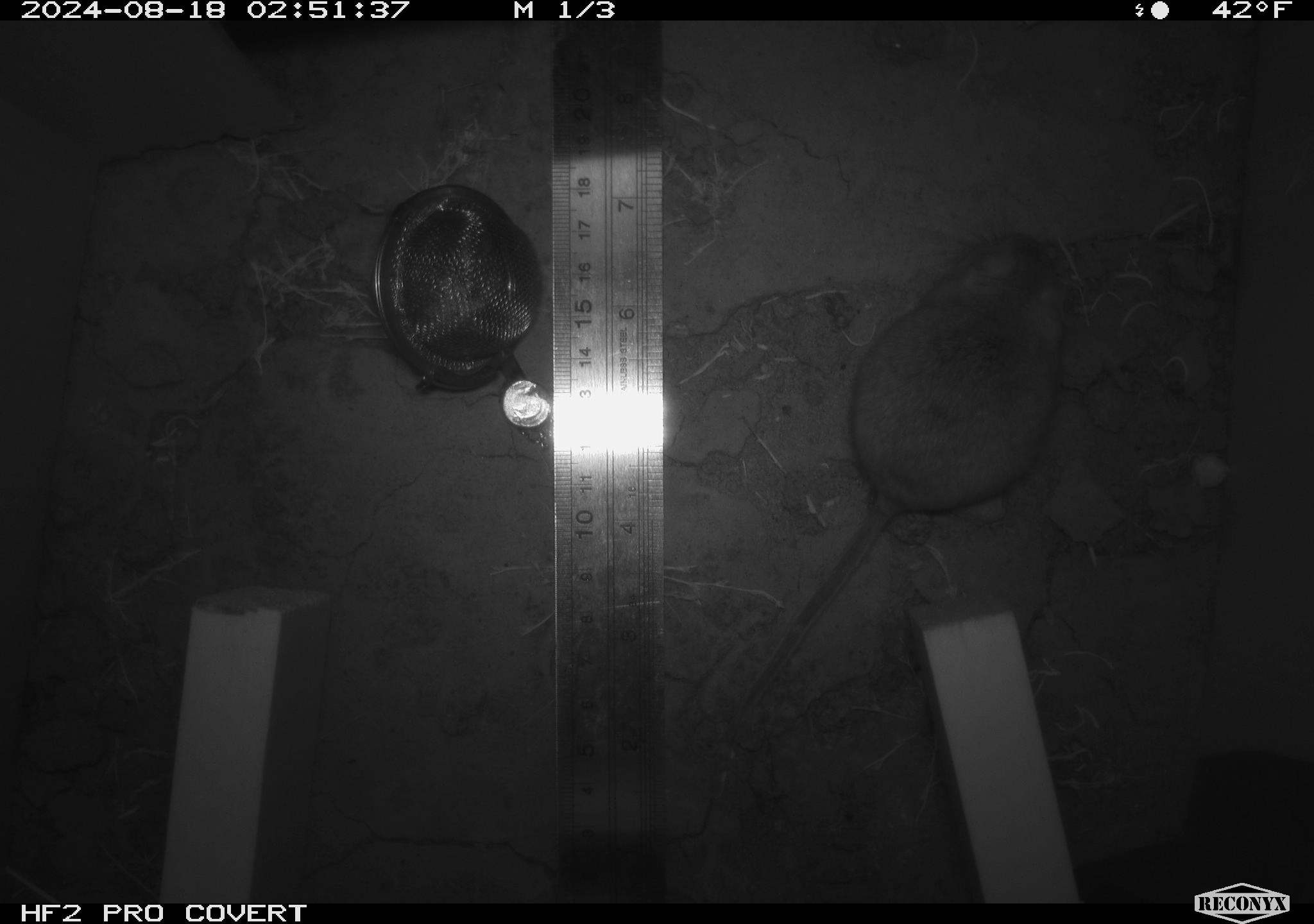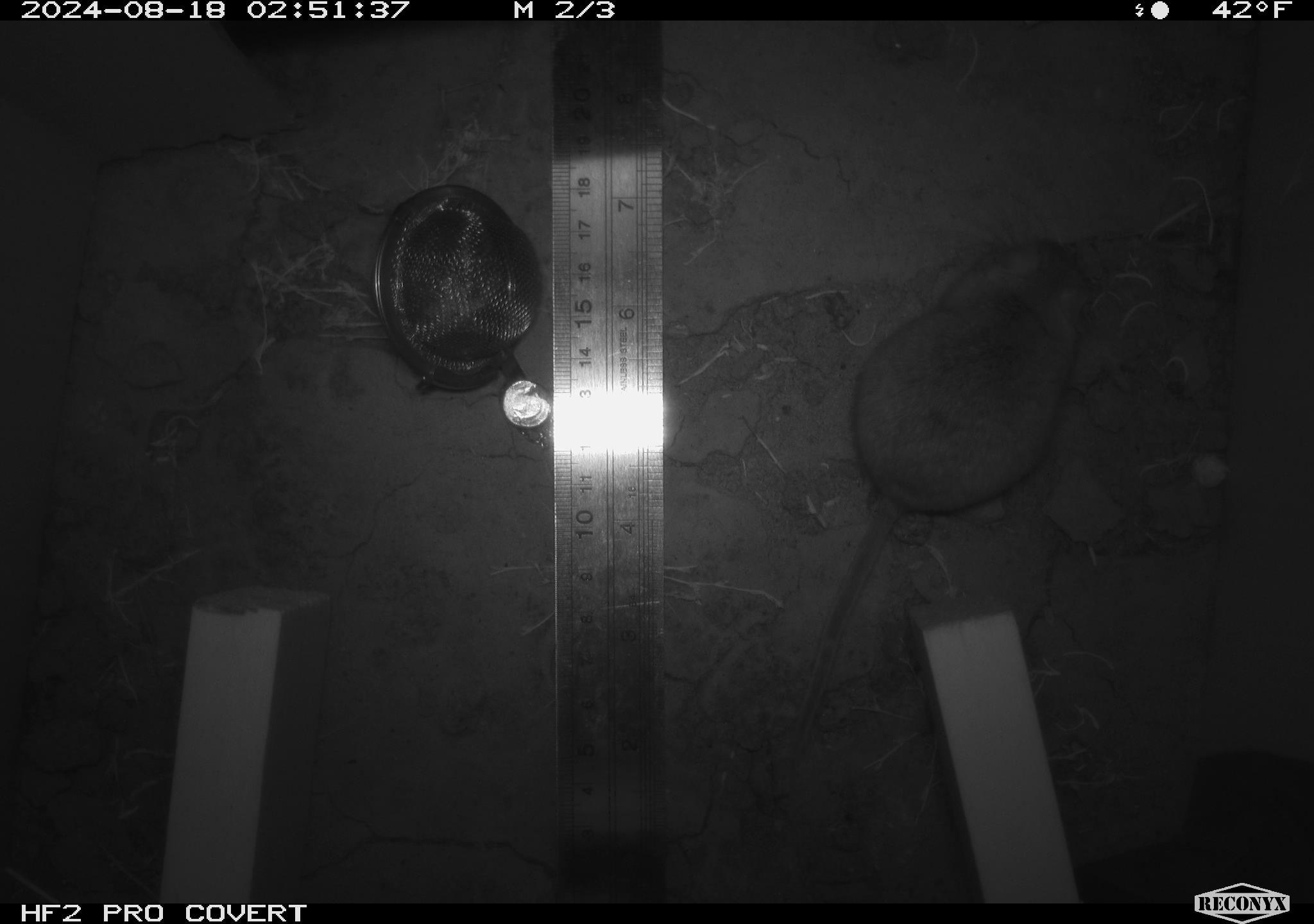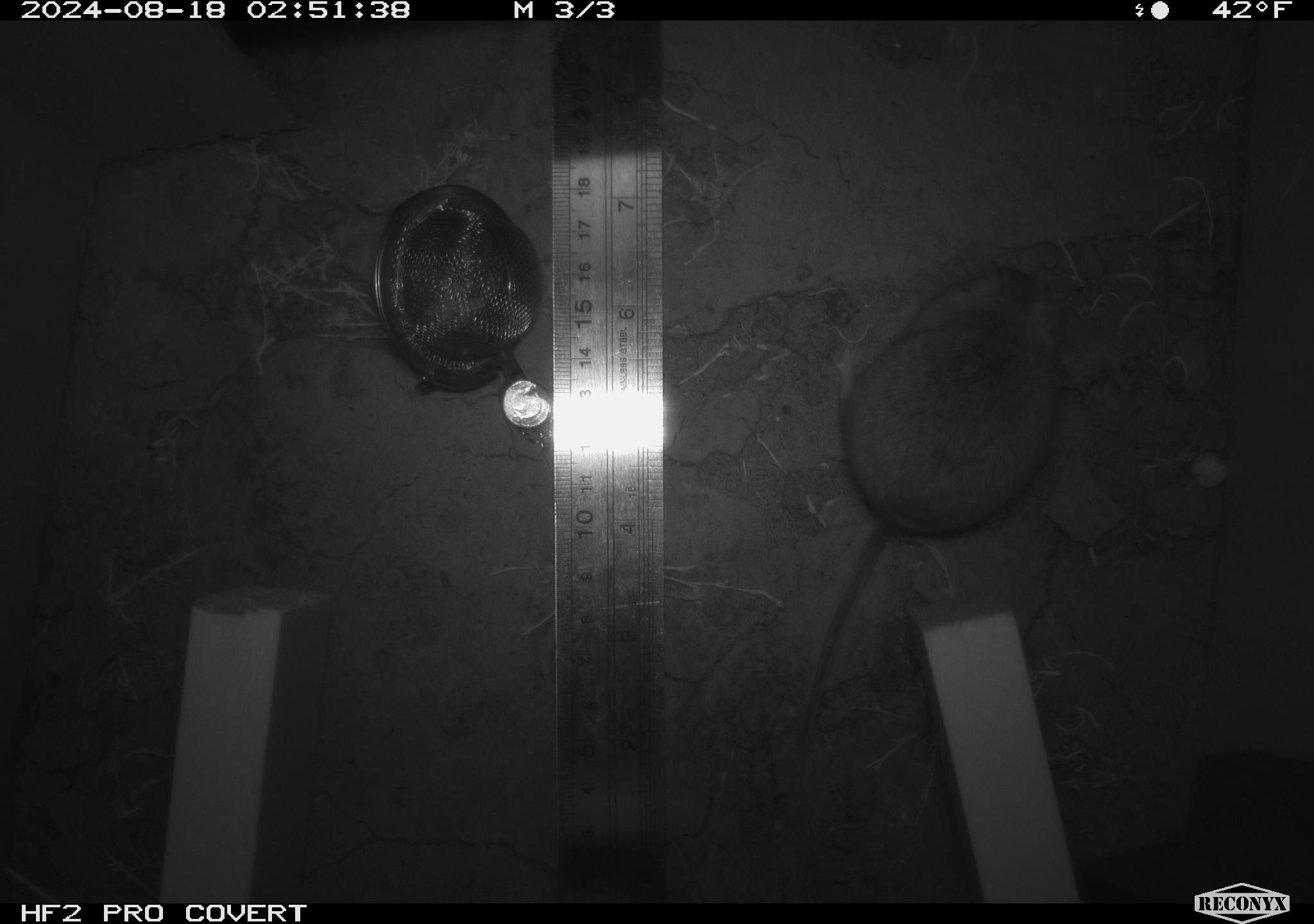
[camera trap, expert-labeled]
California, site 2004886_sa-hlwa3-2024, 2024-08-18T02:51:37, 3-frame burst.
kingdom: Animalia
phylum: Chordata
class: Mammalia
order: Rodentia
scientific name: Rodentia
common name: mouse species